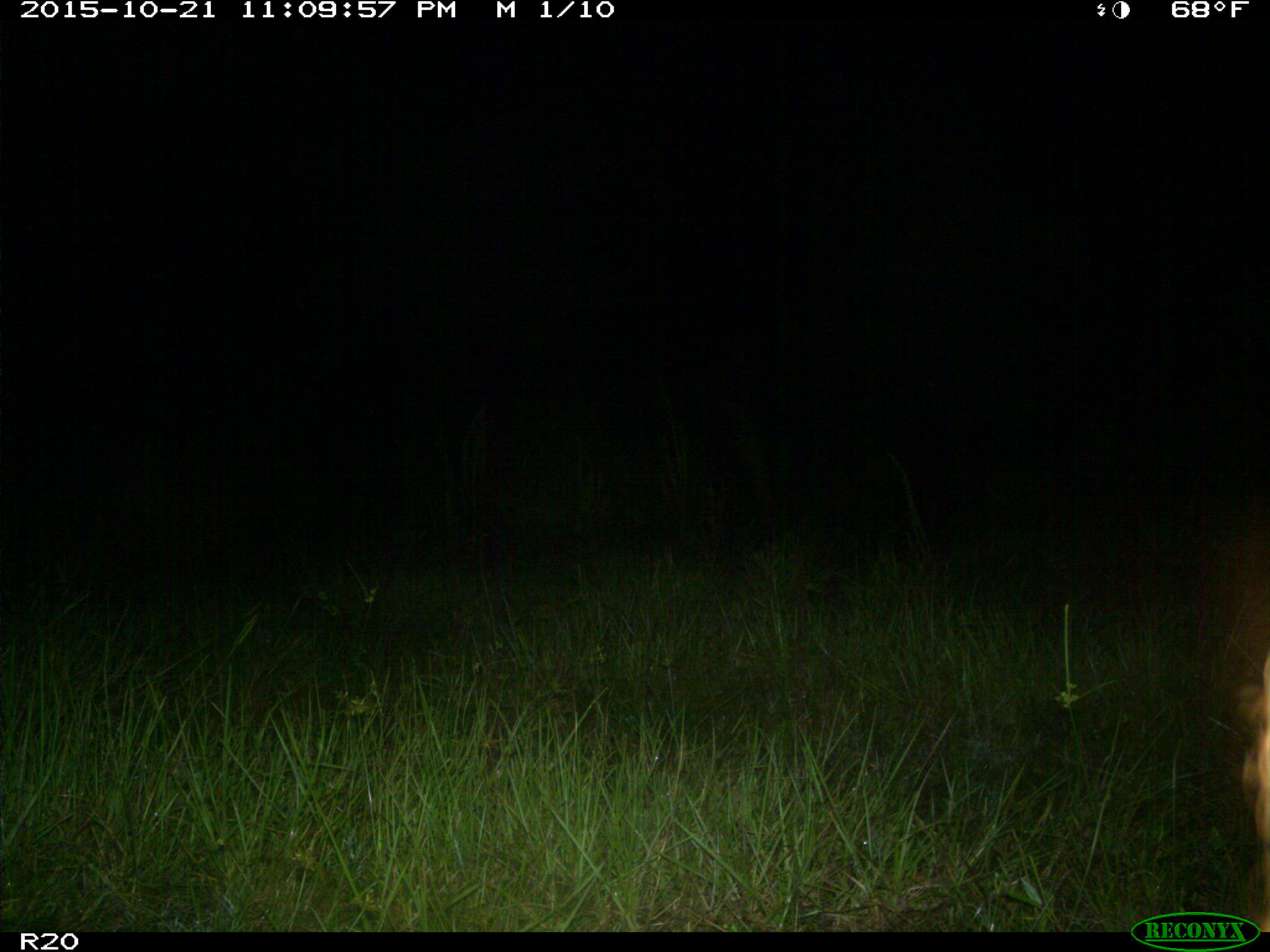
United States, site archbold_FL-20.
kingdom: Animalia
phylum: Chordata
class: Mammalia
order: Artiodactyla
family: Bovidae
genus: Bos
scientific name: Bos taurus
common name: domestic cow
Bos taurus (domestic cow).